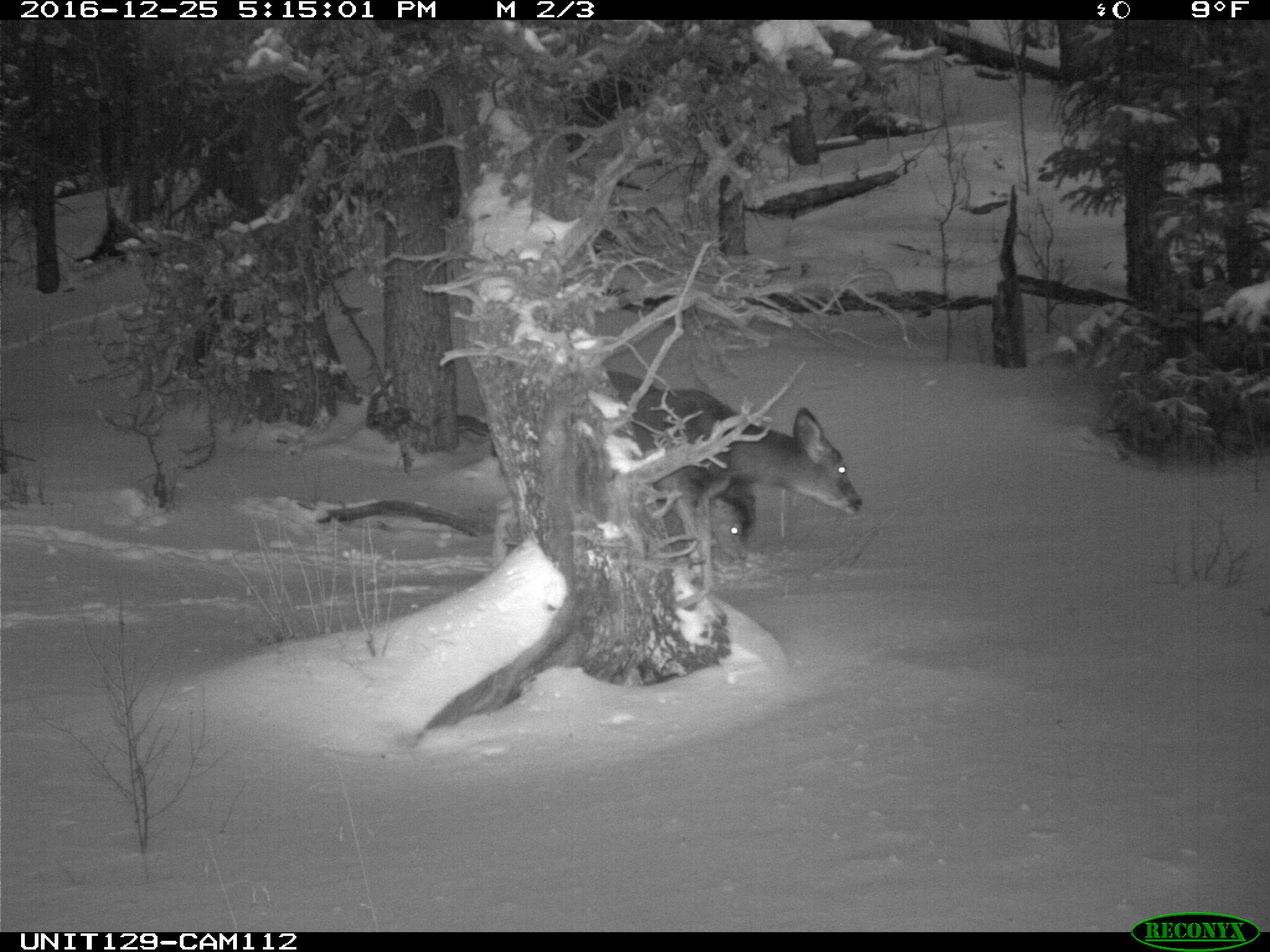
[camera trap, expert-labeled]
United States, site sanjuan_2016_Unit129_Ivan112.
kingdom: Animalia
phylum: Chordata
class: Mammalia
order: Artiodactyla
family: Cervidae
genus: Odocoileus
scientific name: Odocoileus hemionus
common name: mule deer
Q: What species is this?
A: Odocoileus hemionus (mule deer).